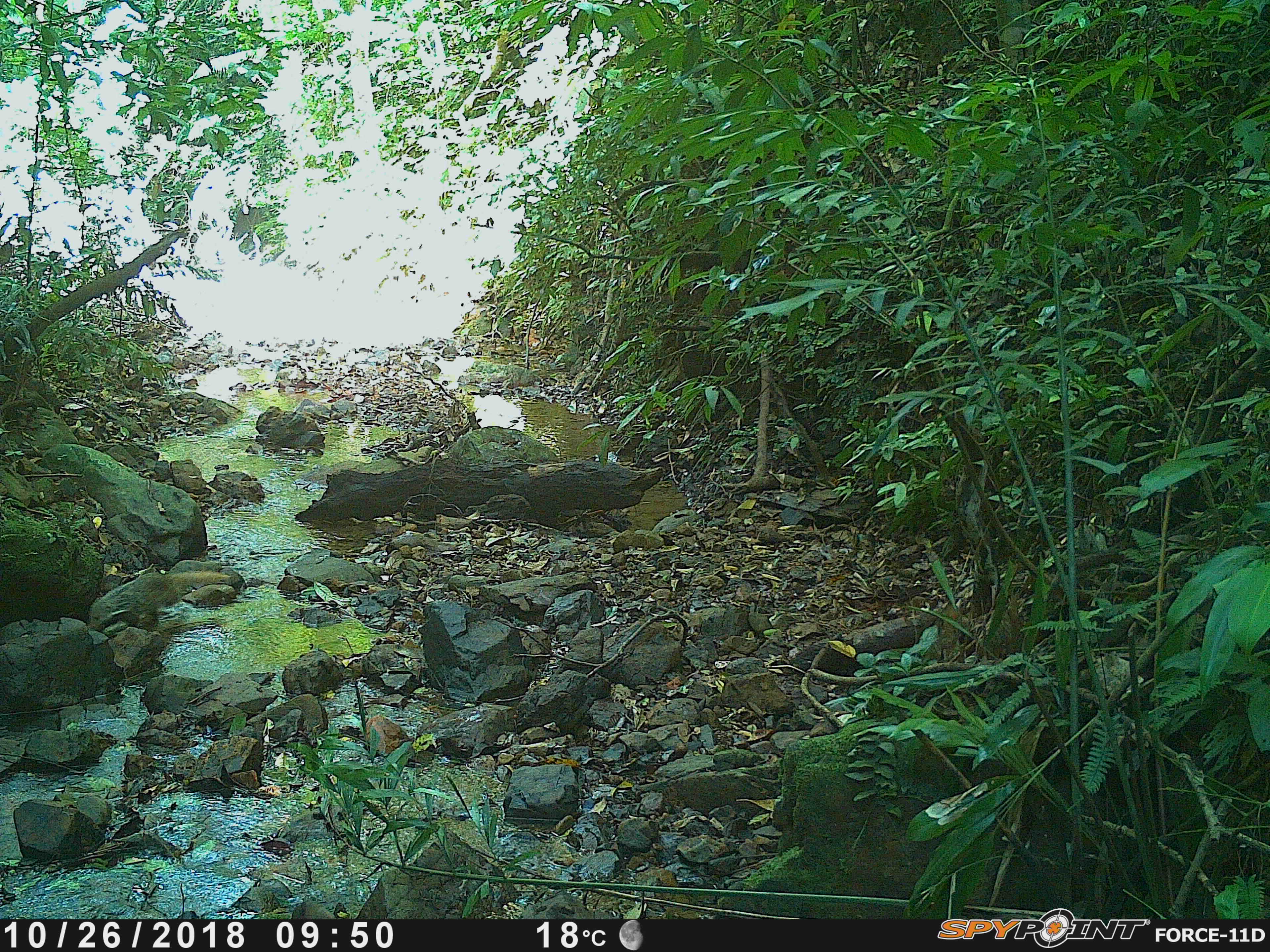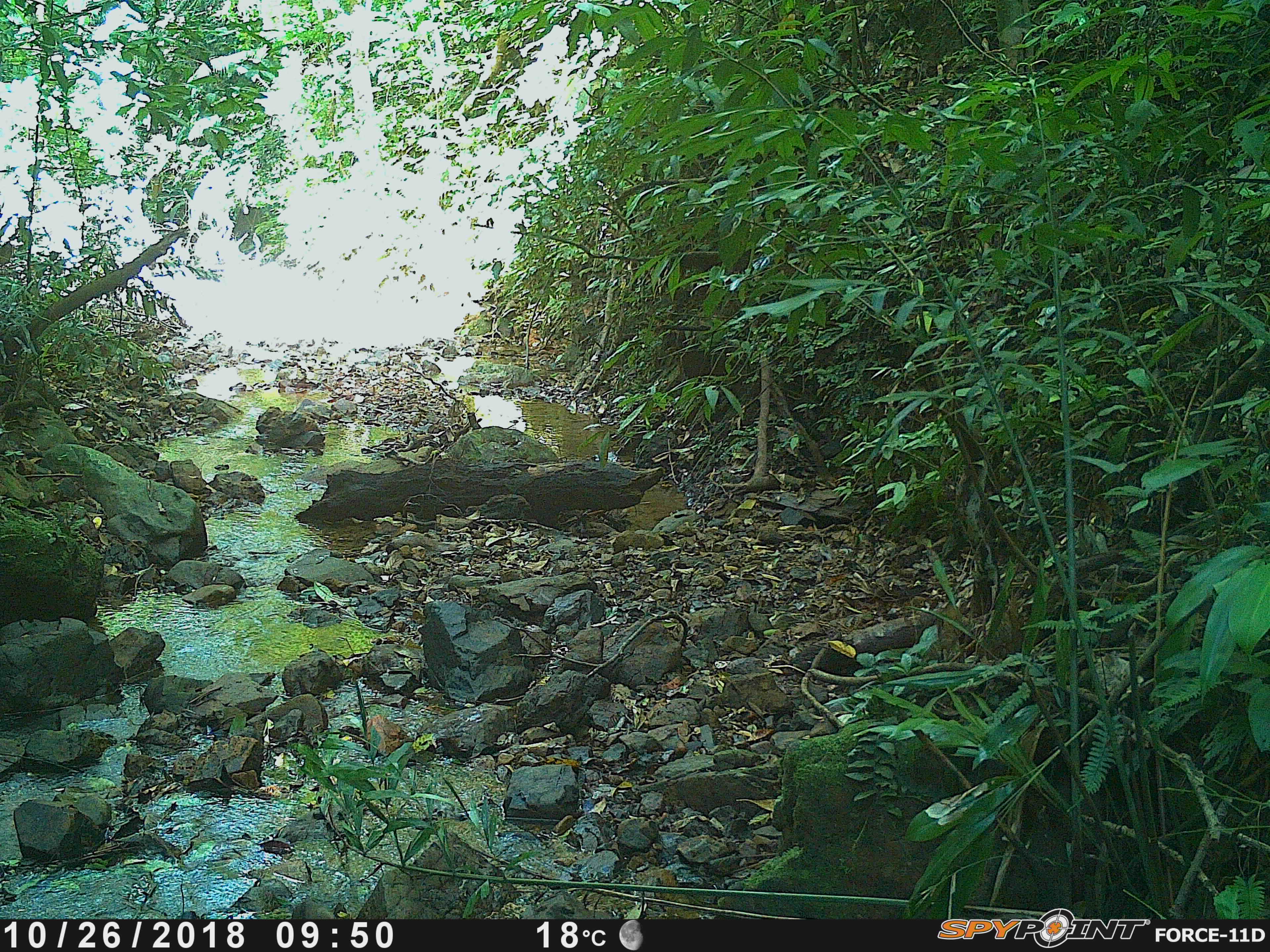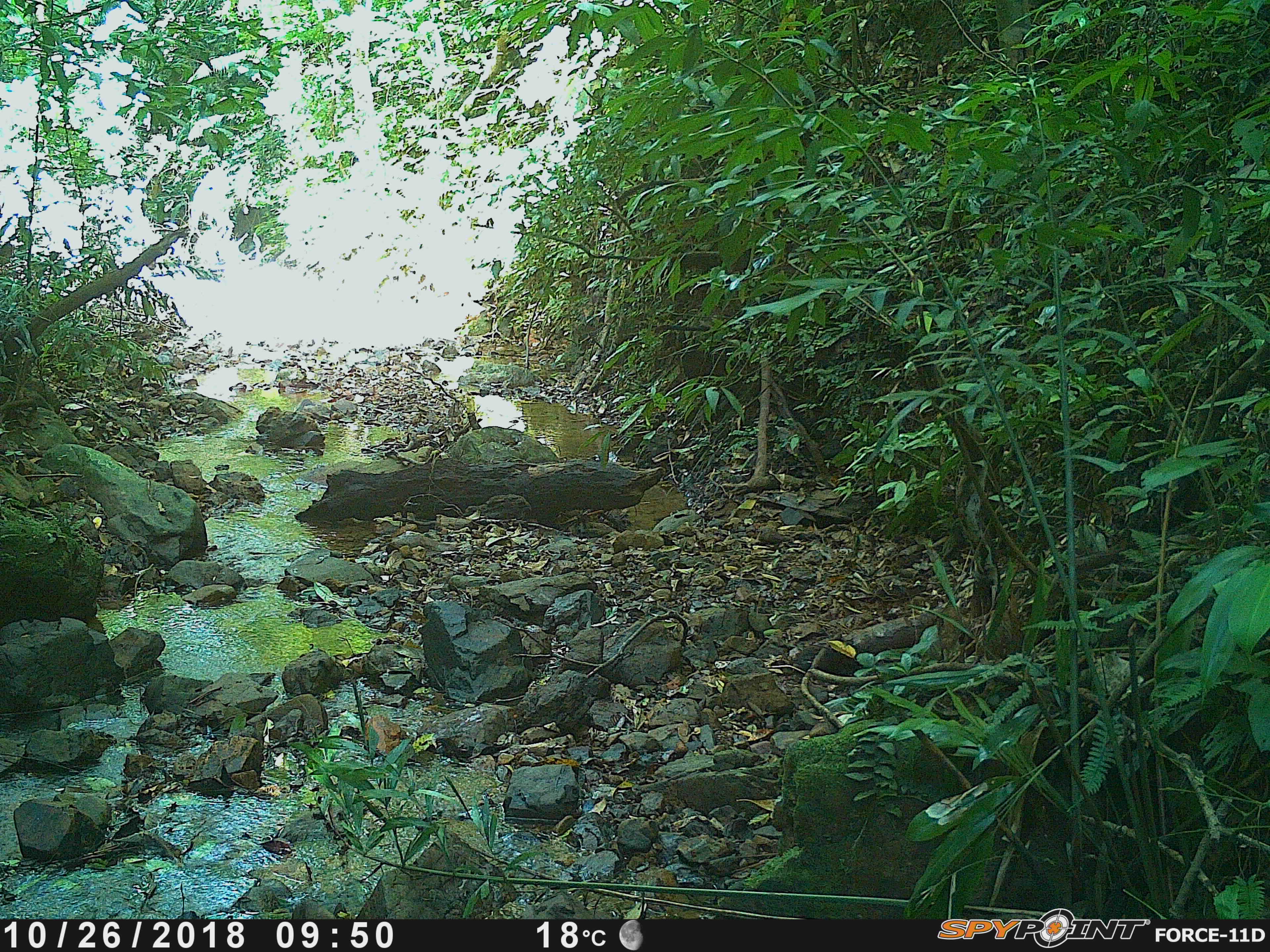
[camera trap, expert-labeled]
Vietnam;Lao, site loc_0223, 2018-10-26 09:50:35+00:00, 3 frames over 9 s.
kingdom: Animalia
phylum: Chordata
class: Mammalia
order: Carnivora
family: Herpestidae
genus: Urva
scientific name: Urva urva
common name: crab-eating mongoose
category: crab eating mongoose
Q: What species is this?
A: Crab eating mongoose (crab-eating mongoose) (Urva urva).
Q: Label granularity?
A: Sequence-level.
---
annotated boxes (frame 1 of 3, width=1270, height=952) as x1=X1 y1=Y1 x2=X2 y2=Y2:
crab eating mongoose: x1=89 y1=571 x2=233 y2=629